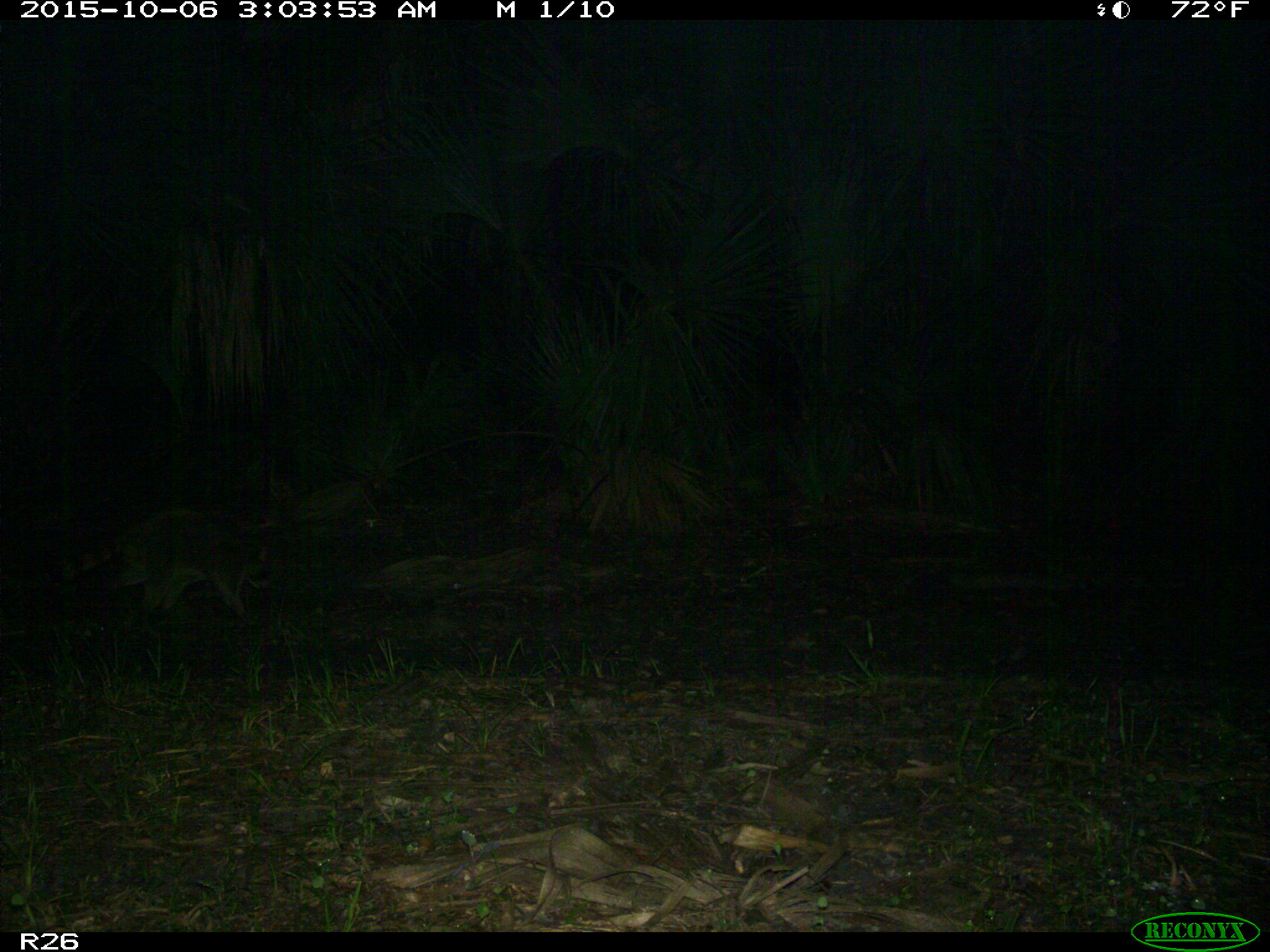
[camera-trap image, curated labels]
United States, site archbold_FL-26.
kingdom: Animalia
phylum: Chordata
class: Mammalia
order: Carnivora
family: Procyonidae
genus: Procyon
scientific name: Procyon lotor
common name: common raccoon